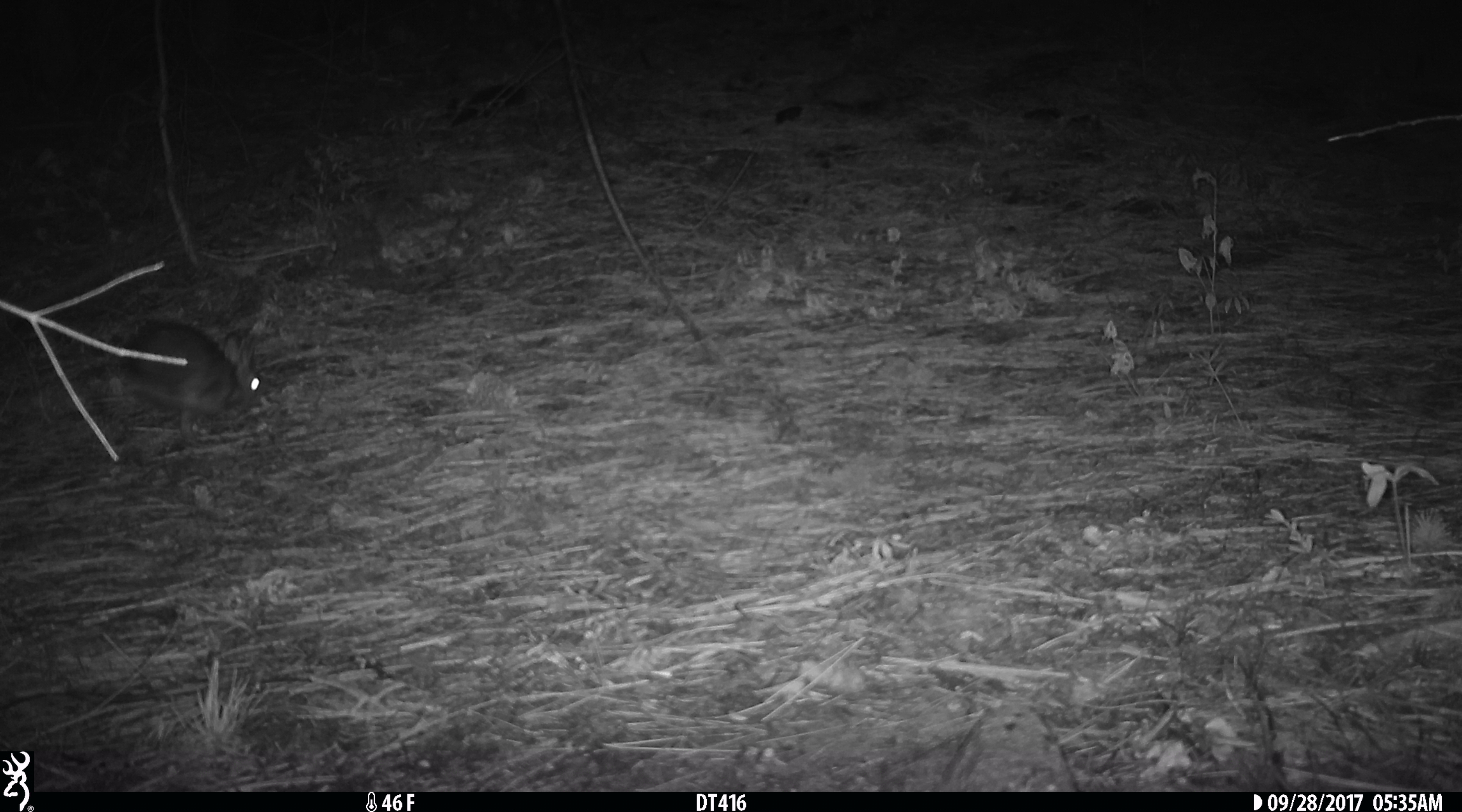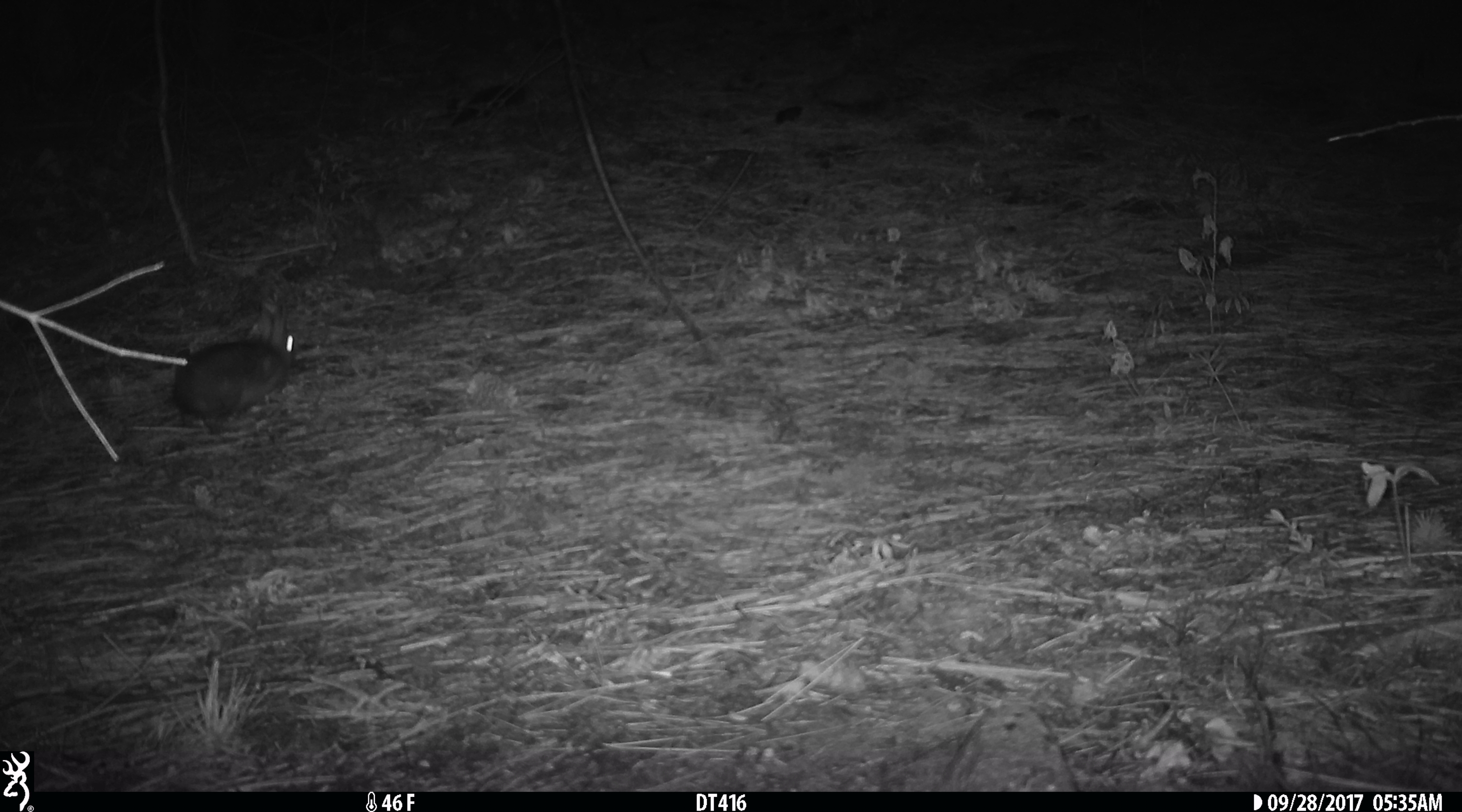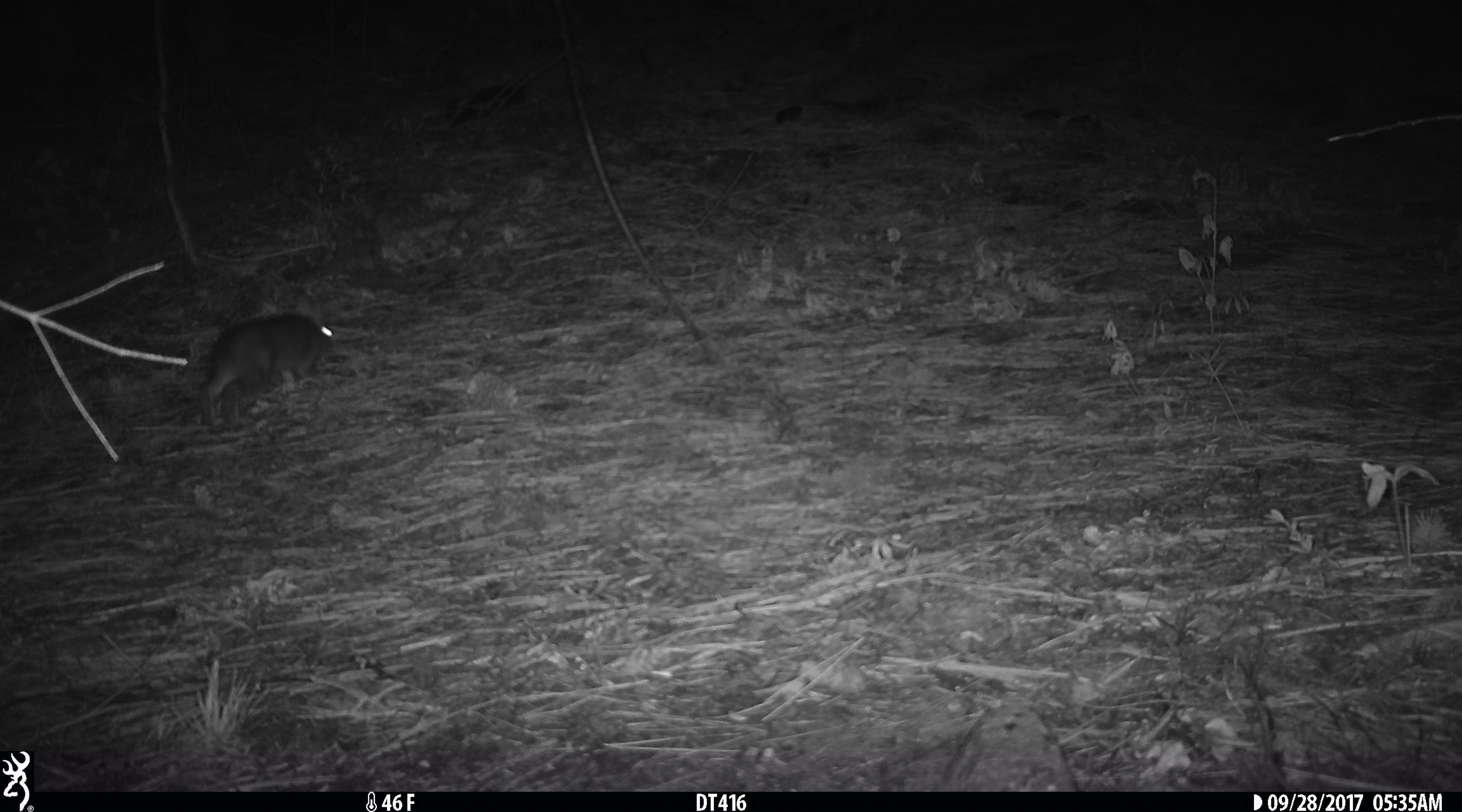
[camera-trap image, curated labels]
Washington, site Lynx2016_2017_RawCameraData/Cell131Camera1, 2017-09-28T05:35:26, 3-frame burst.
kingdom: Animalia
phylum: Chordata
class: Mammalia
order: Lagomorpha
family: Leporidae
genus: Lepus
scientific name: Lepus americanus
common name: snowshoe hare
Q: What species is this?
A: Lepus americanus (snowshoe hare).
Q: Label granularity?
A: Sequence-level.